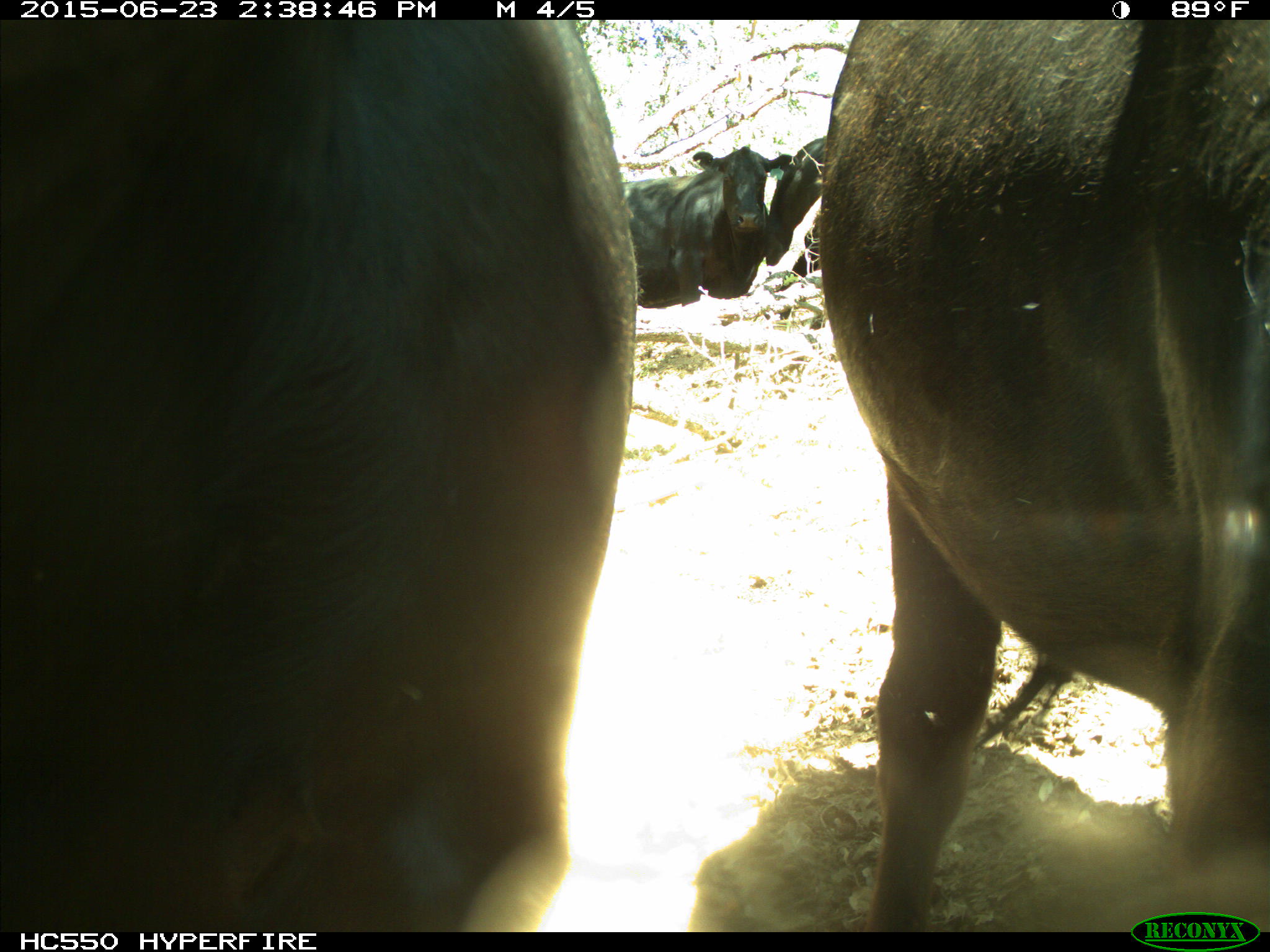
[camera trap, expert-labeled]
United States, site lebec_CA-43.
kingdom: Animalia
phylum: Chordata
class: Mammalia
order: Artiodactyla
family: Bovidae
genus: Bos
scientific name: Bos taurus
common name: domestic cow